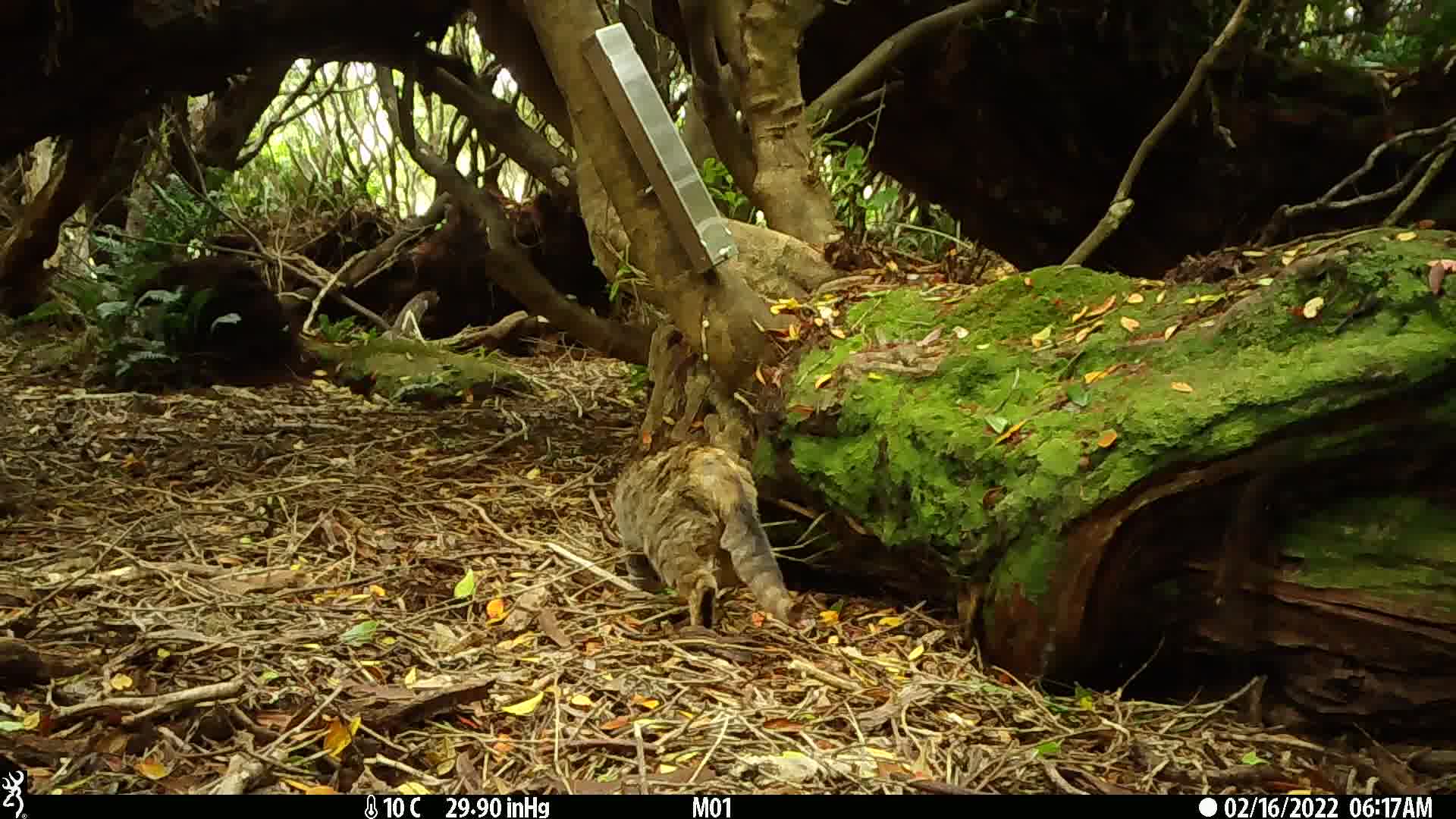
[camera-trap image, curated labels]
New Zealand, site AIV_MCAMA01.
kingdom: Animalia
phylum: Chordata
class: Mammalia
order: Carnivora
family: Felidae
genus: Felis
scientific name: Felis catus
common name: domestic cat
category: cat